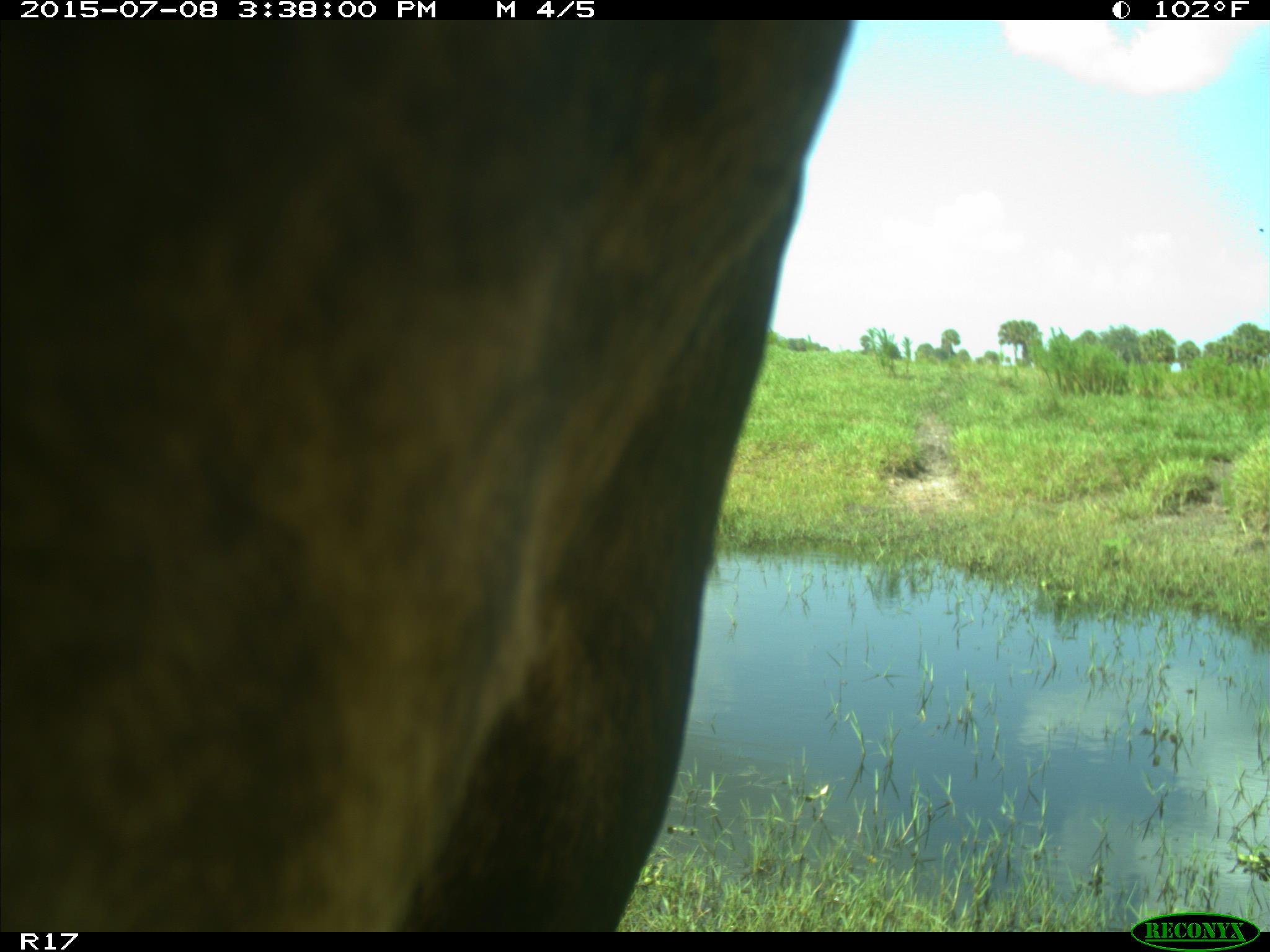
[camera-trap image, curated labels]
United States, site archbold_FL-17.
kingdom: Animalia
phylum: Chordata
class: Mammalia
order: Artiodactyla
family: Bovidae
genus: Bos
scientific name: Bos taurus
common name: domestic cow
Bos taurus (domestic cow).